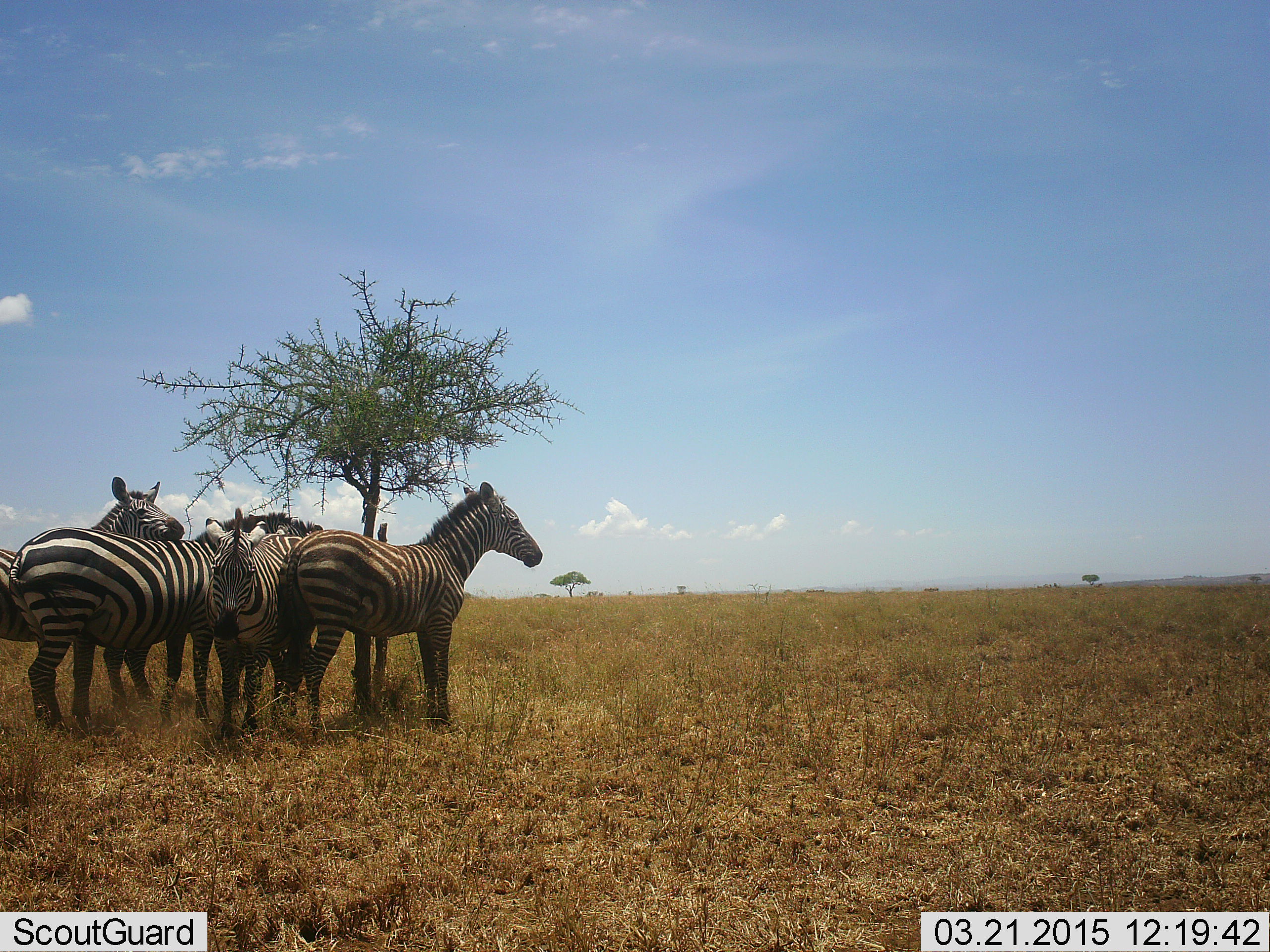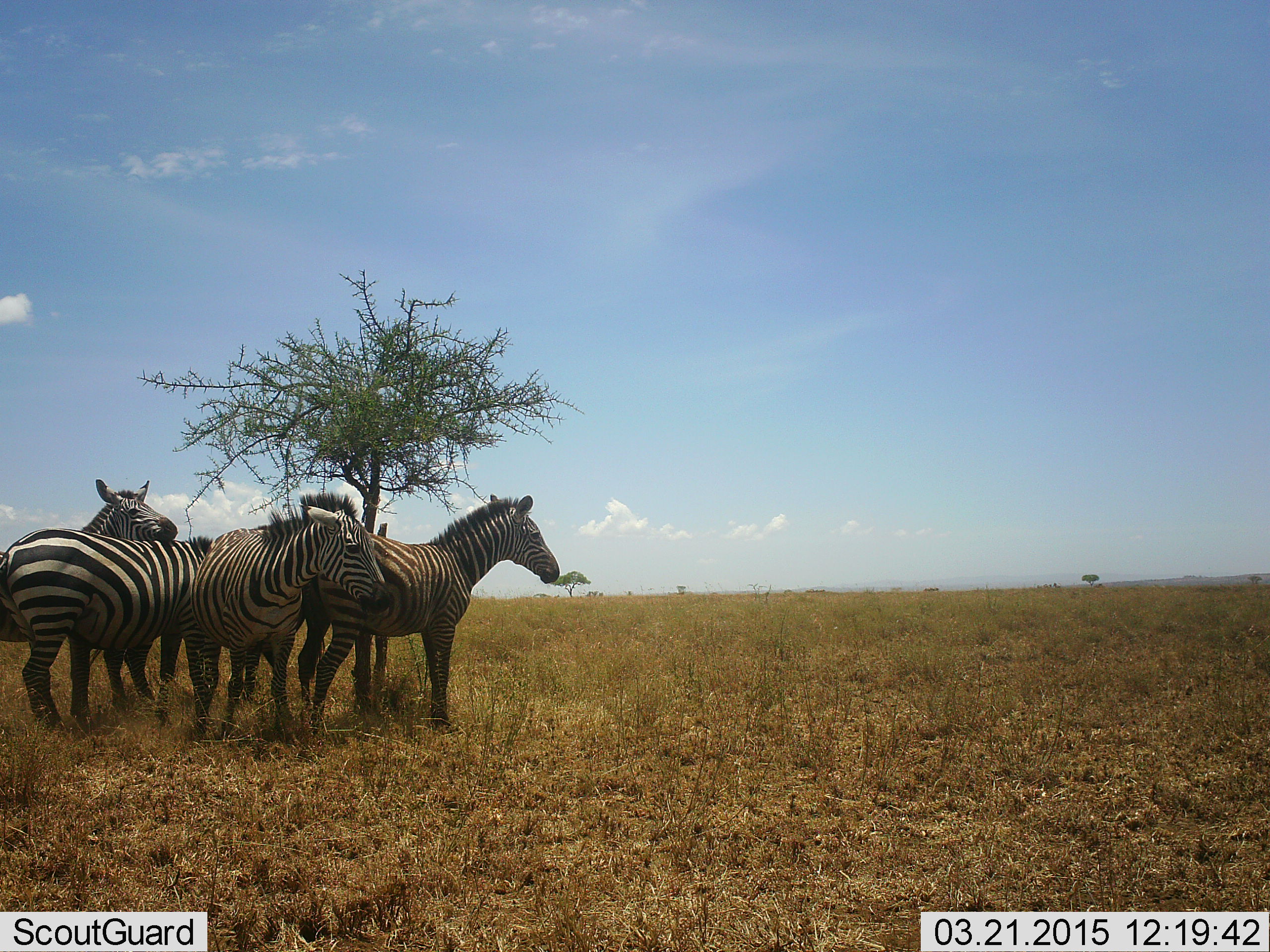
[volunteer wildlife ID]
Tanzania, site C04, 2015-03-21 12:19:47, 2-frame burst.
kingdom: Animalia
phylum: Chordata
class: Mammalia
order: Perissodactyla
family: Equidae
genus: Equus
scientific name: Equus quagga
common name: plains zebra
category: zebra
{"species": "zebra (plains zebra) (Equus quagga)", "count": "4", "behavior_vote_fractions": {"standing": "100%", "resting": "10%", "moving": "10%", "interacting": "50%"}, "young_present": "0%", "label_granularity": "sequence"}